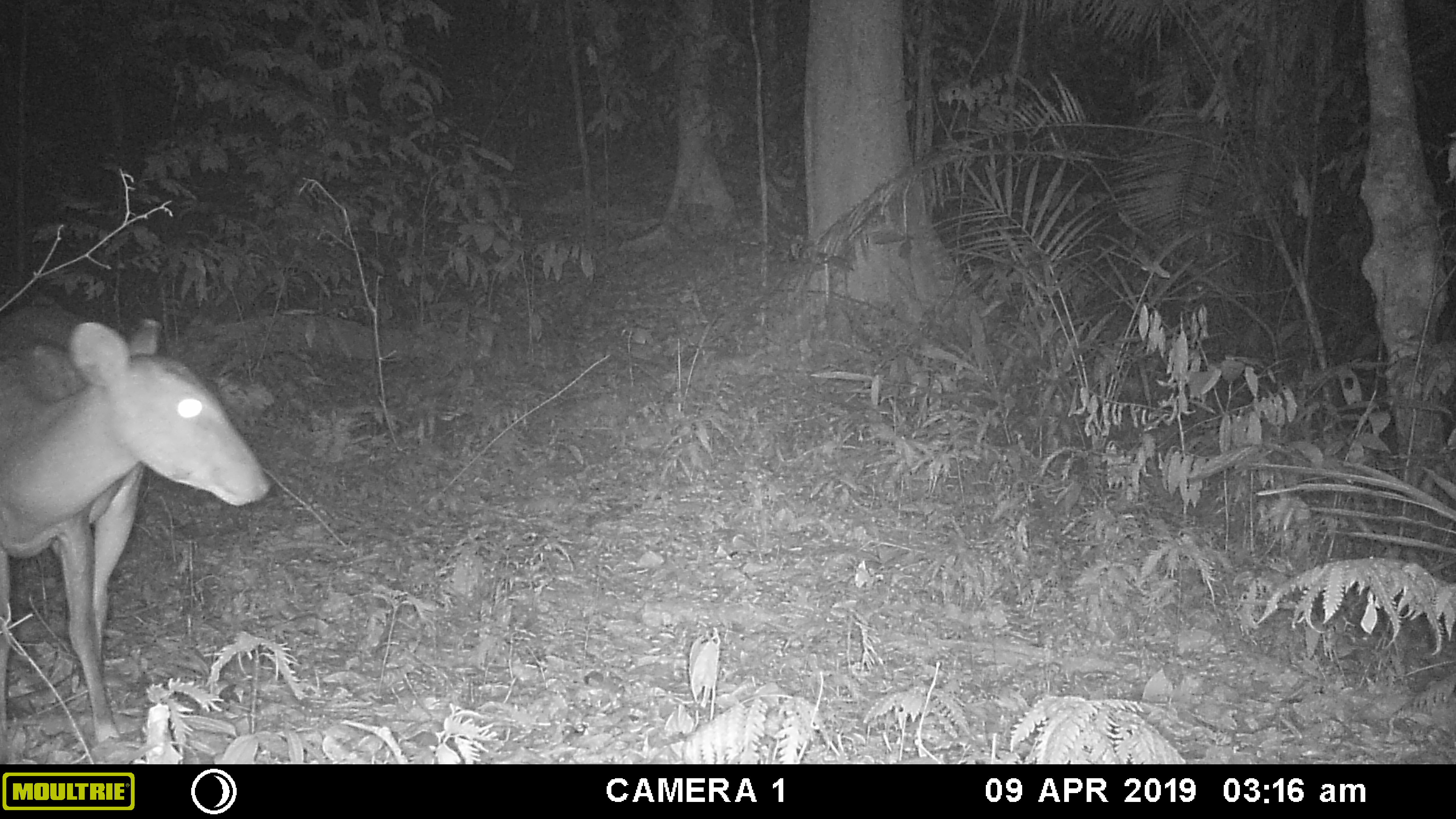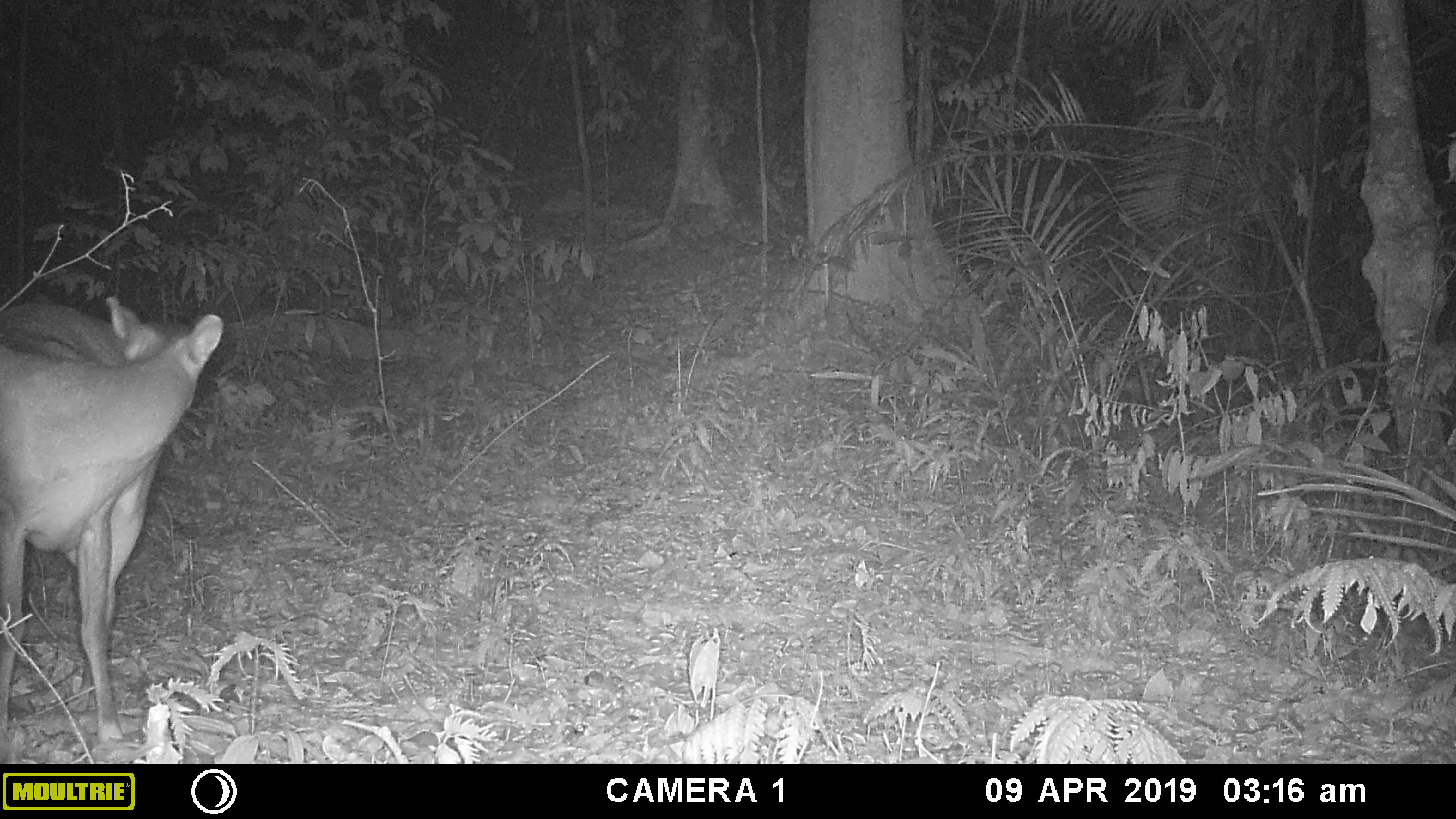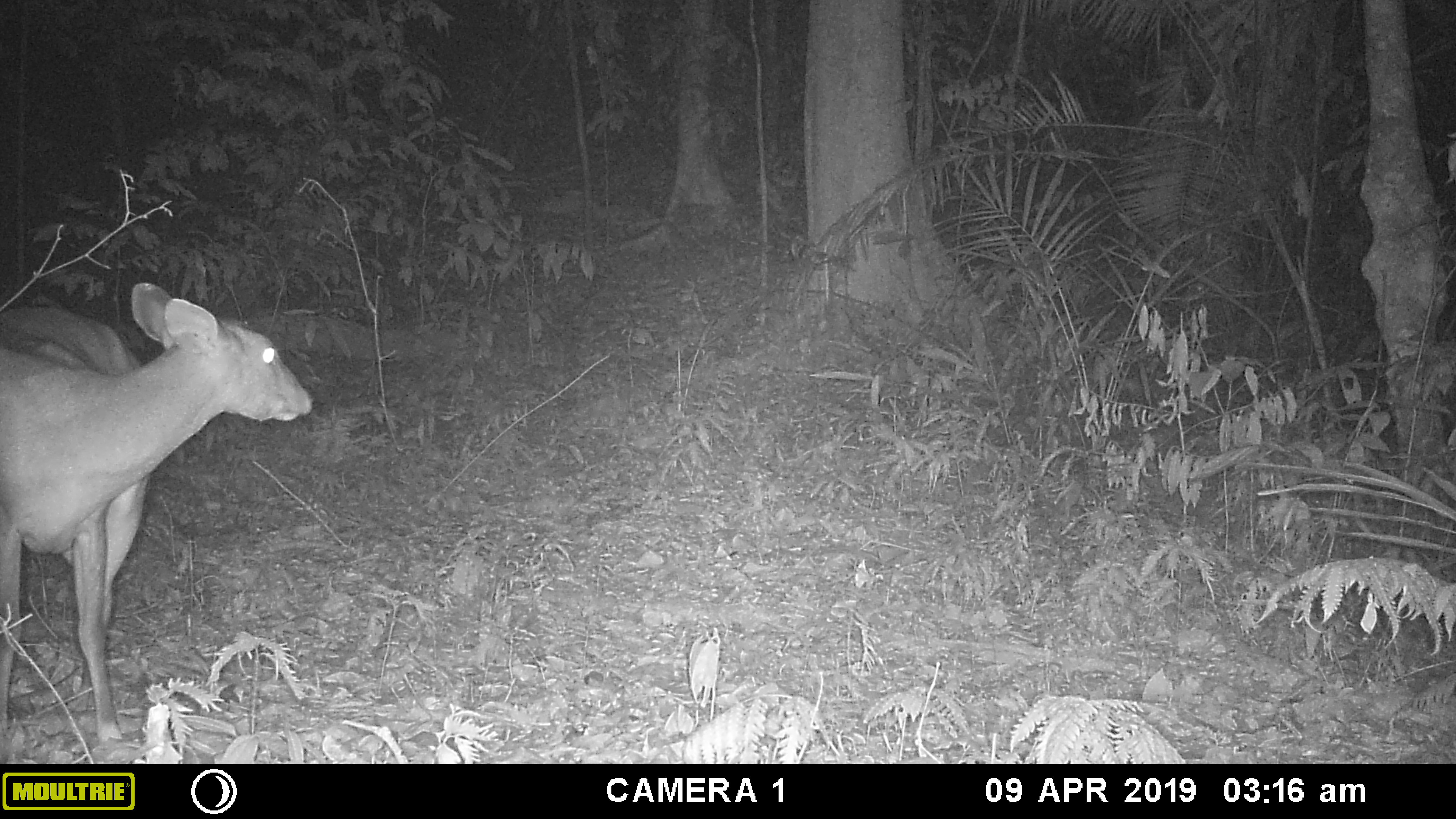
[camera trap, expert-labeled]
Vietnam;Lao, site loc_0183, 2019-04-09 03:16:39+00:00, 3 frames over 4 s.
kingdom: Animalia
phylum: Chordata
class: Mammalia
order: Artiodactyla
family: Cervidae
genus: Muntiacus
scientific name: Muntiacus vuquangensis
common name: large-antlered muntjac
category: large antlered muntjac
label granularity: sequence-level